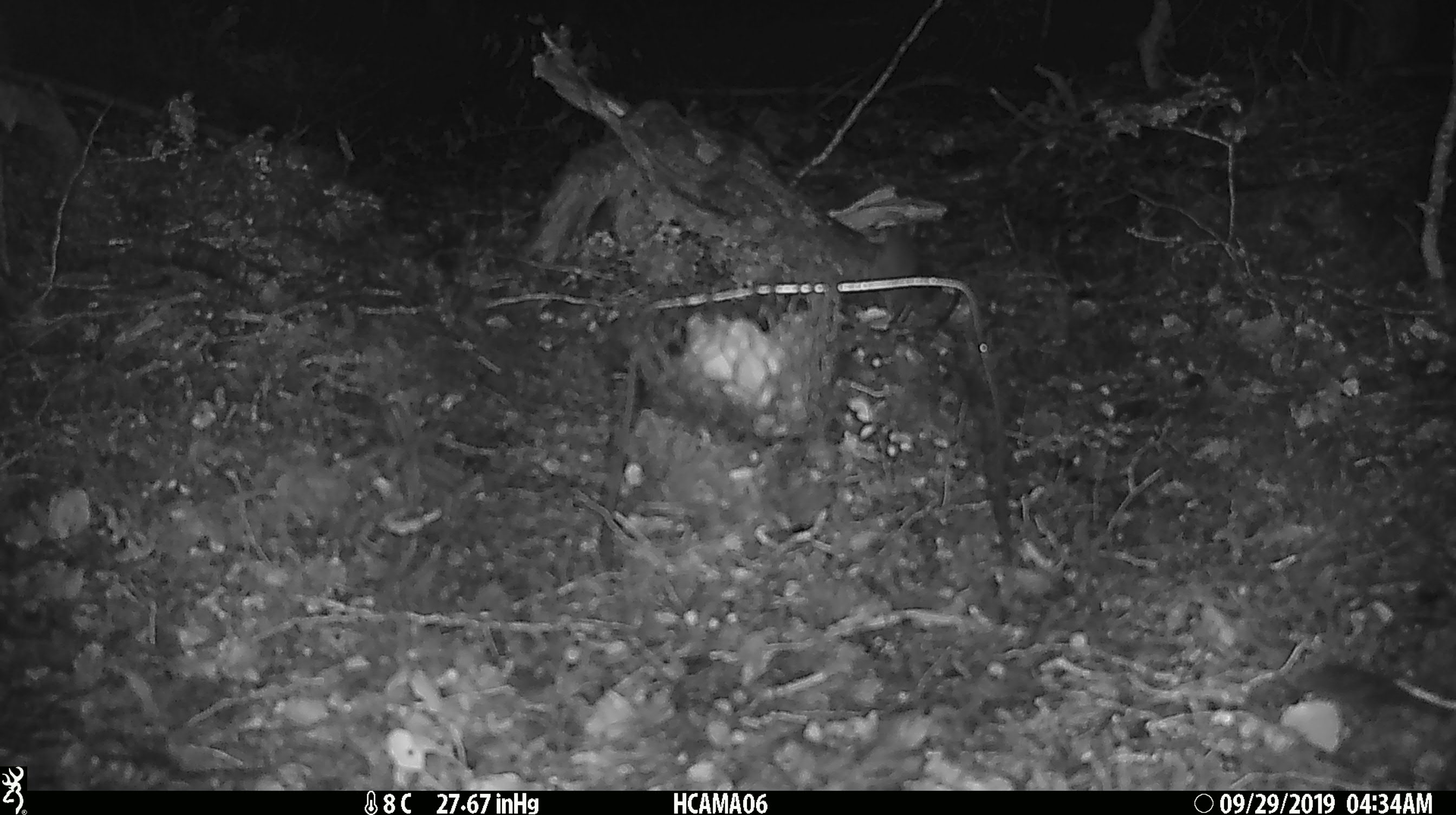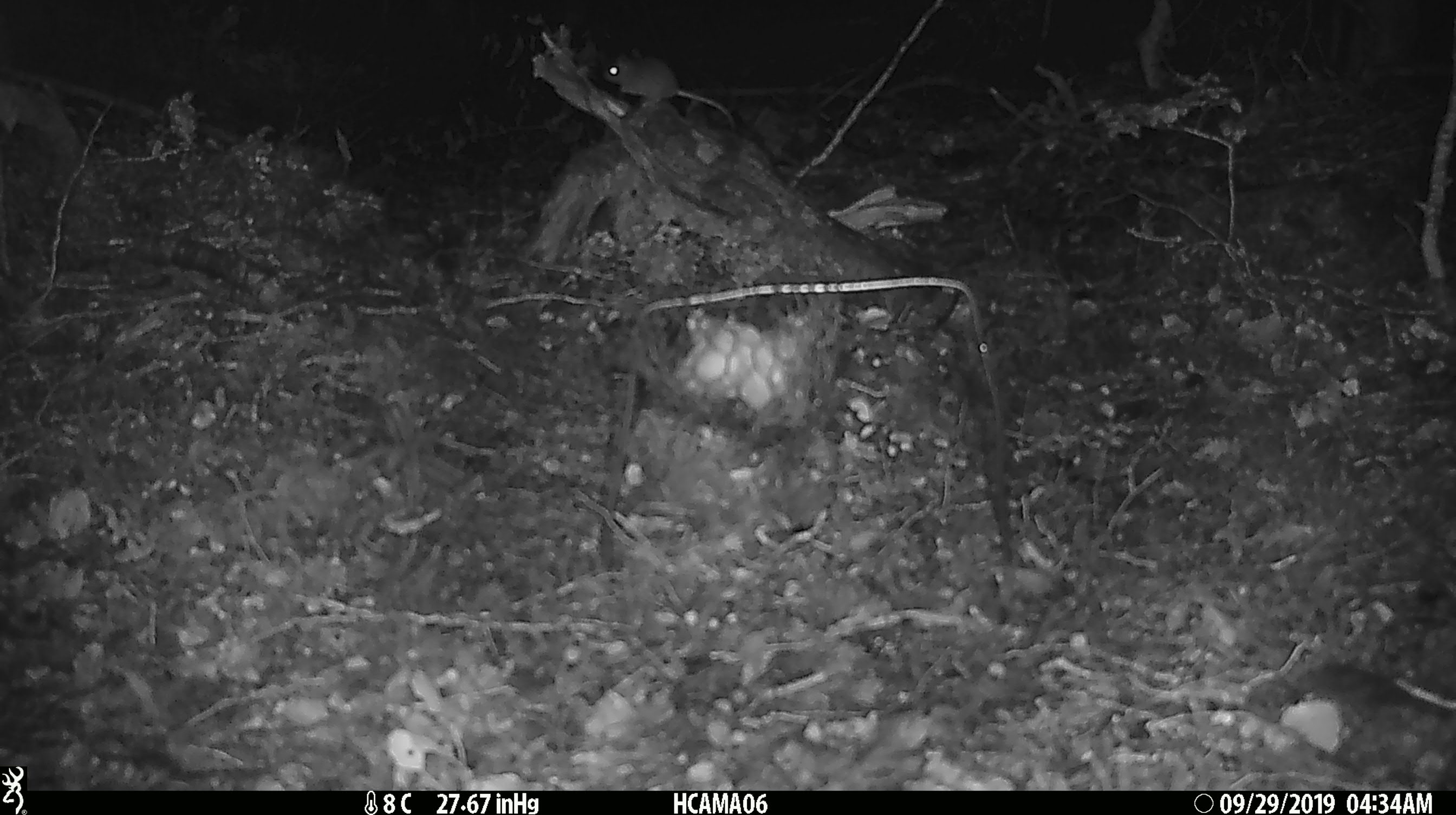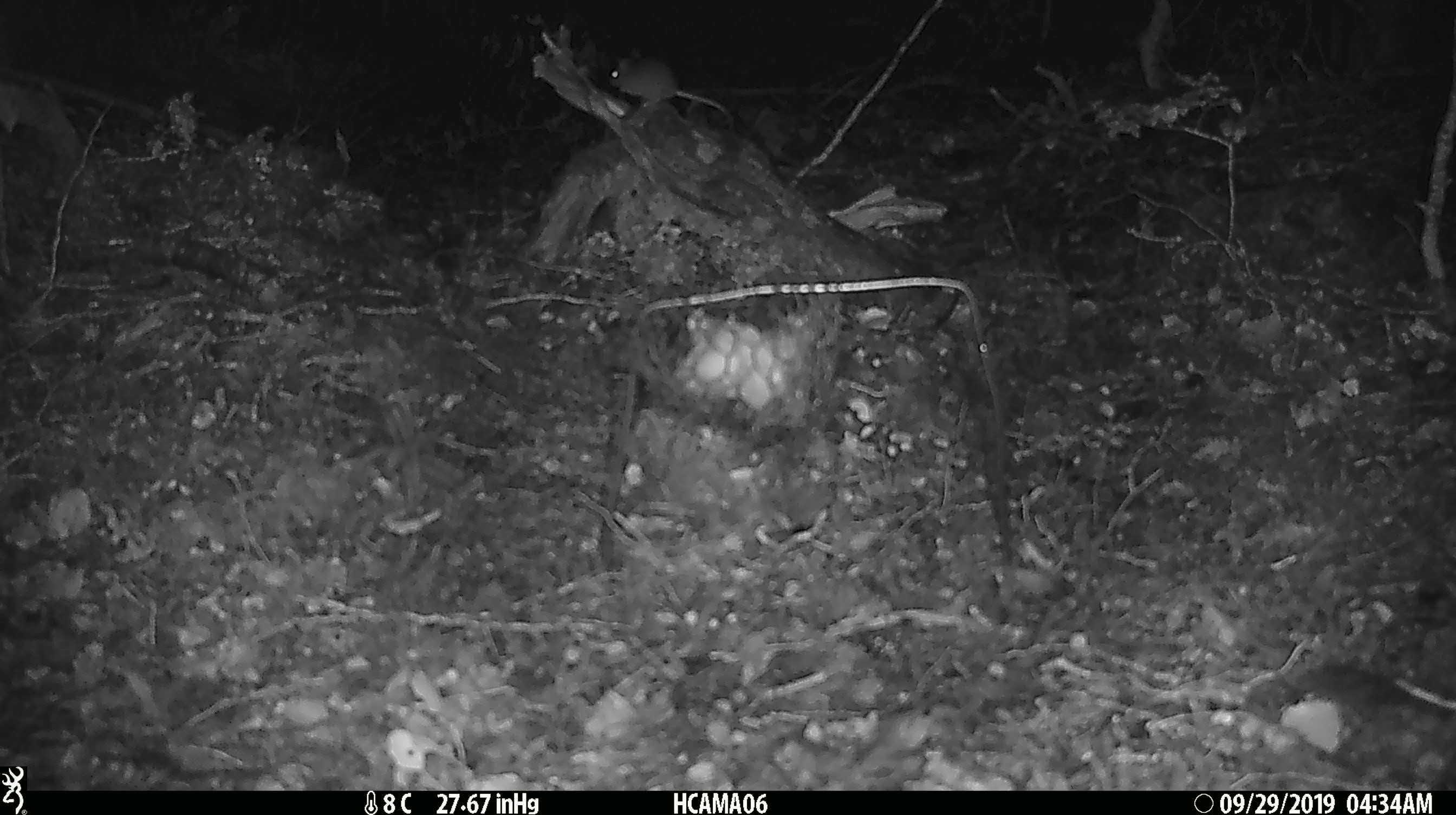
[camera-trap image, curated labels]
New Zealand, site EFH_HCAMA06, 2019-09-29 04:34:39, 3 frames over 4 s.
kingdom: Animalia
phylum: Chordata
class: Mammalia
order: Rodentia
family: Muridae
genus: Mus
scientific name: Mus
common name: mouse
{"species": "mouse (Mus)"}